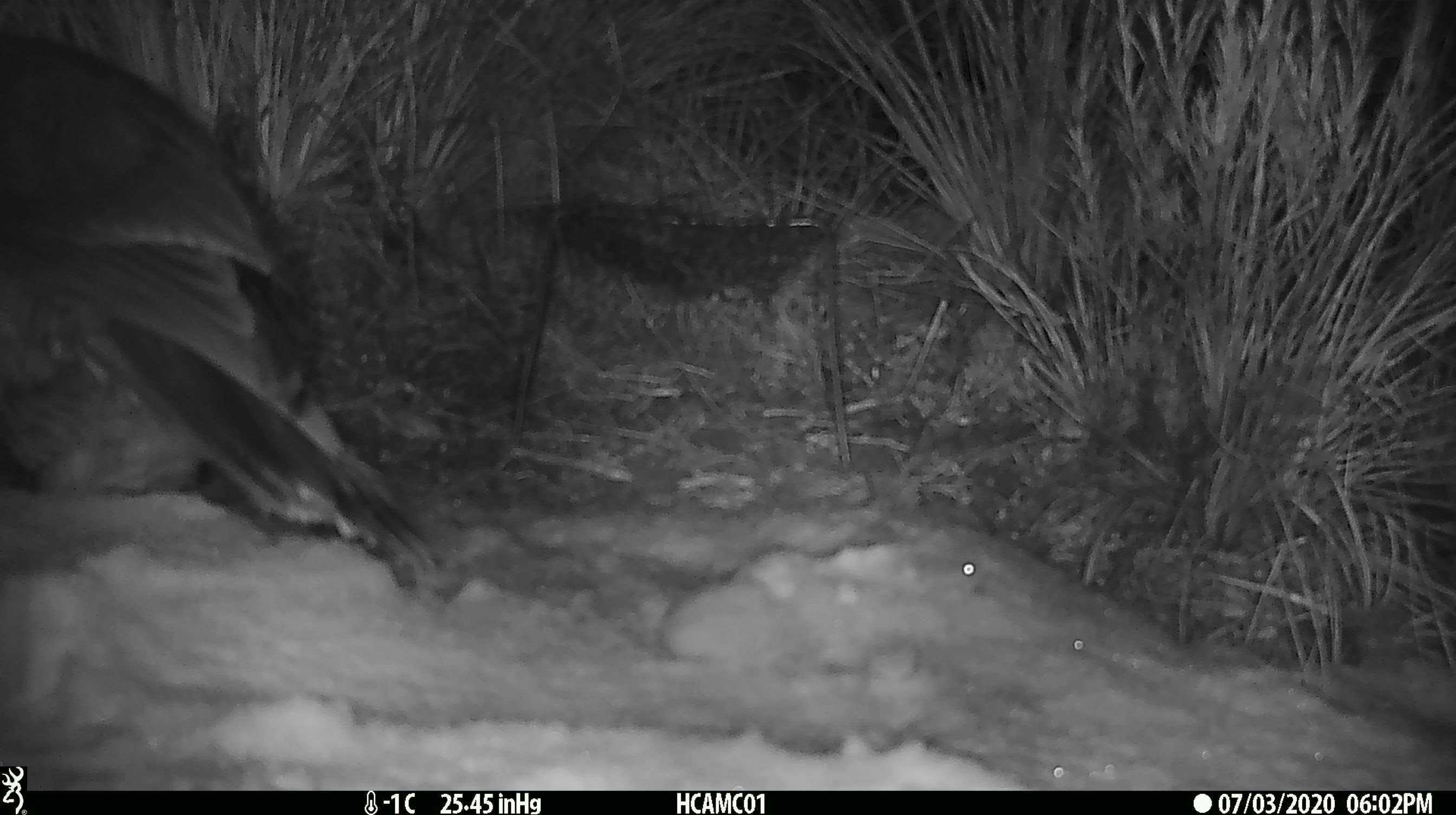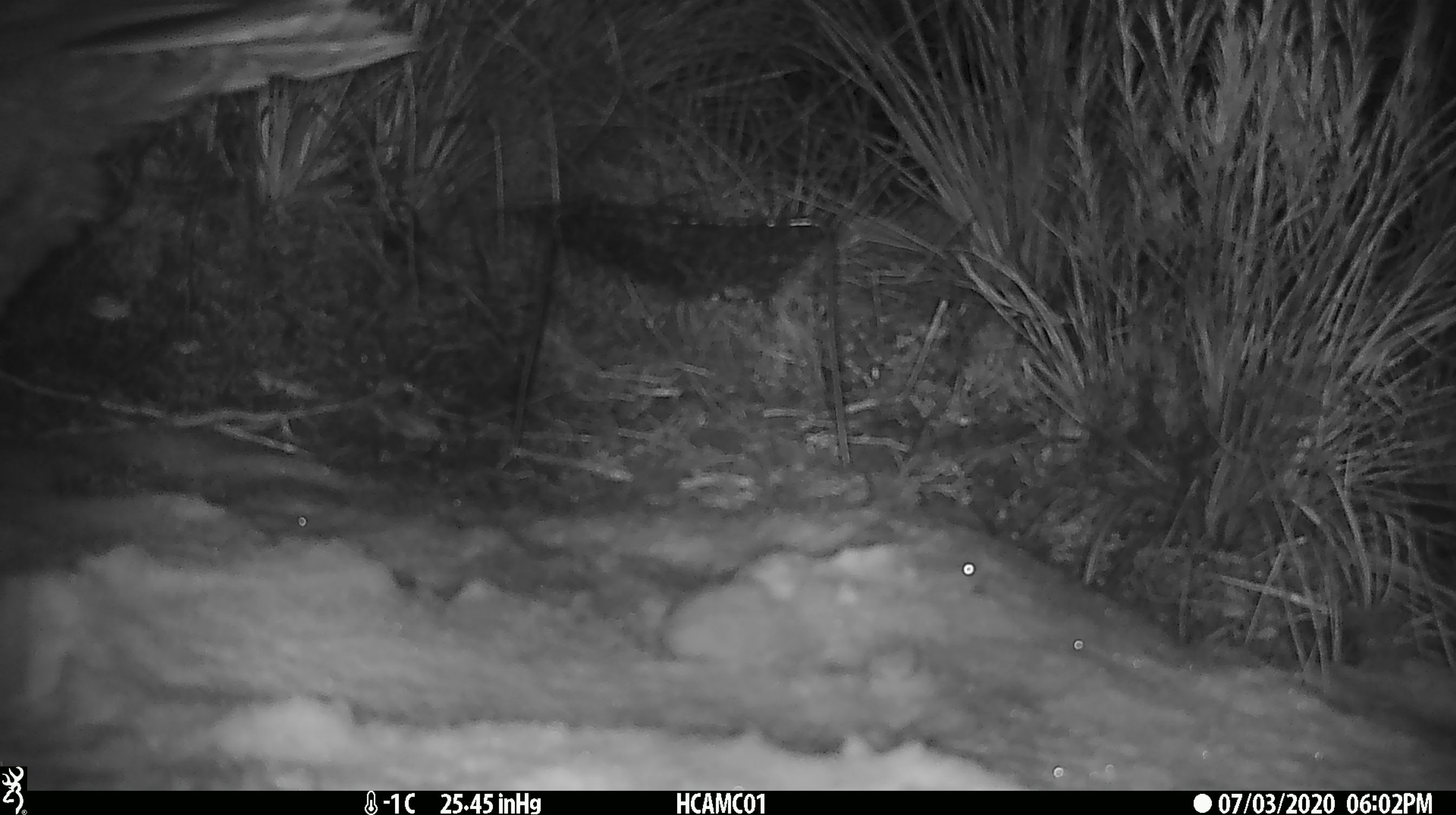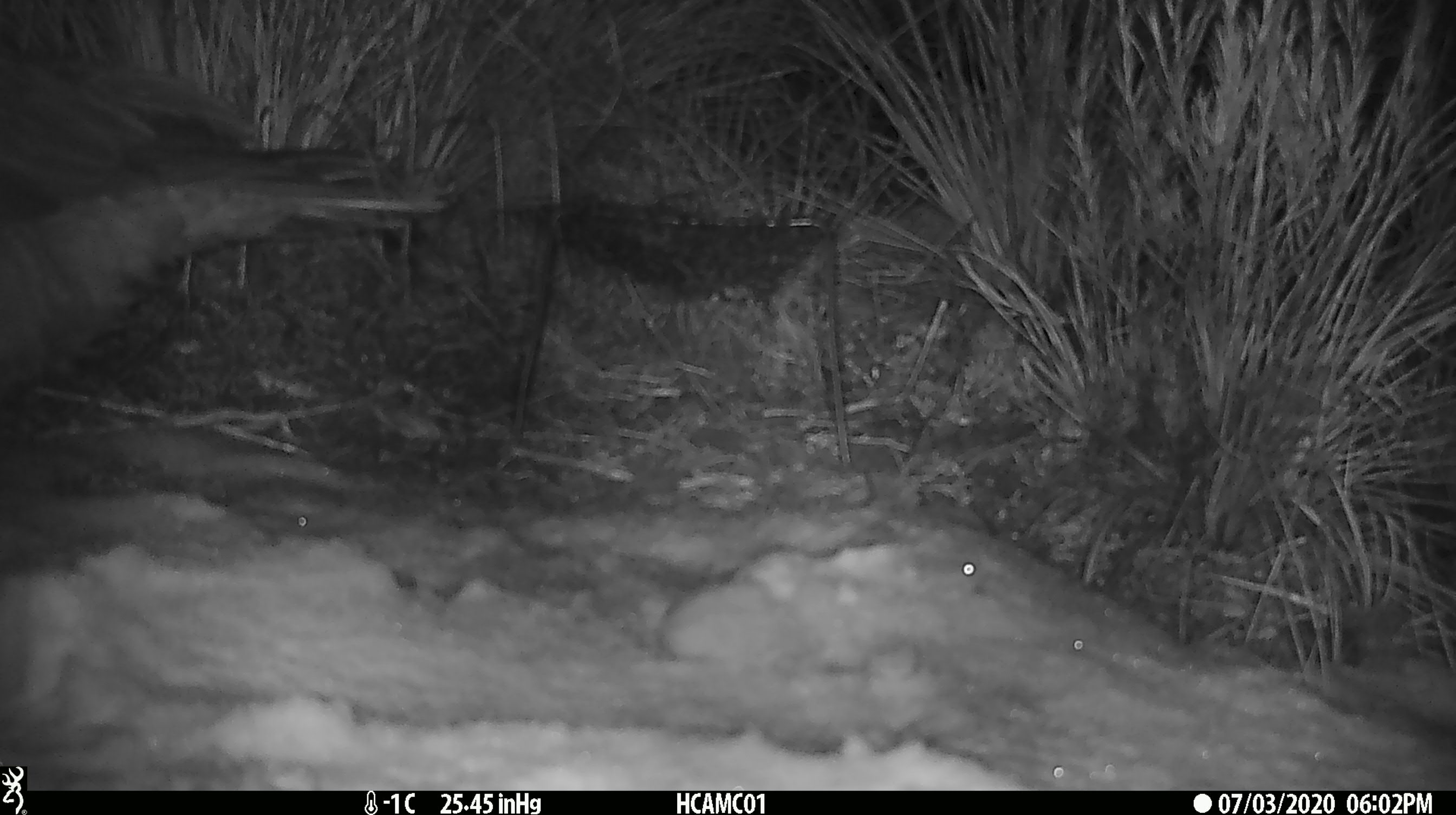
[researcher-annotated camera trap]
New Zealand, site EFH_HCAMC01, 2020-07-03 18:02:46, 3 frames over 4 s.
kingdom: Animalia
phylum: Chordata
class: Aves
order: Psittaciformes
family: Strigopidae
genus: Nestor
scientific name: Nestor notabilis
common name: kea